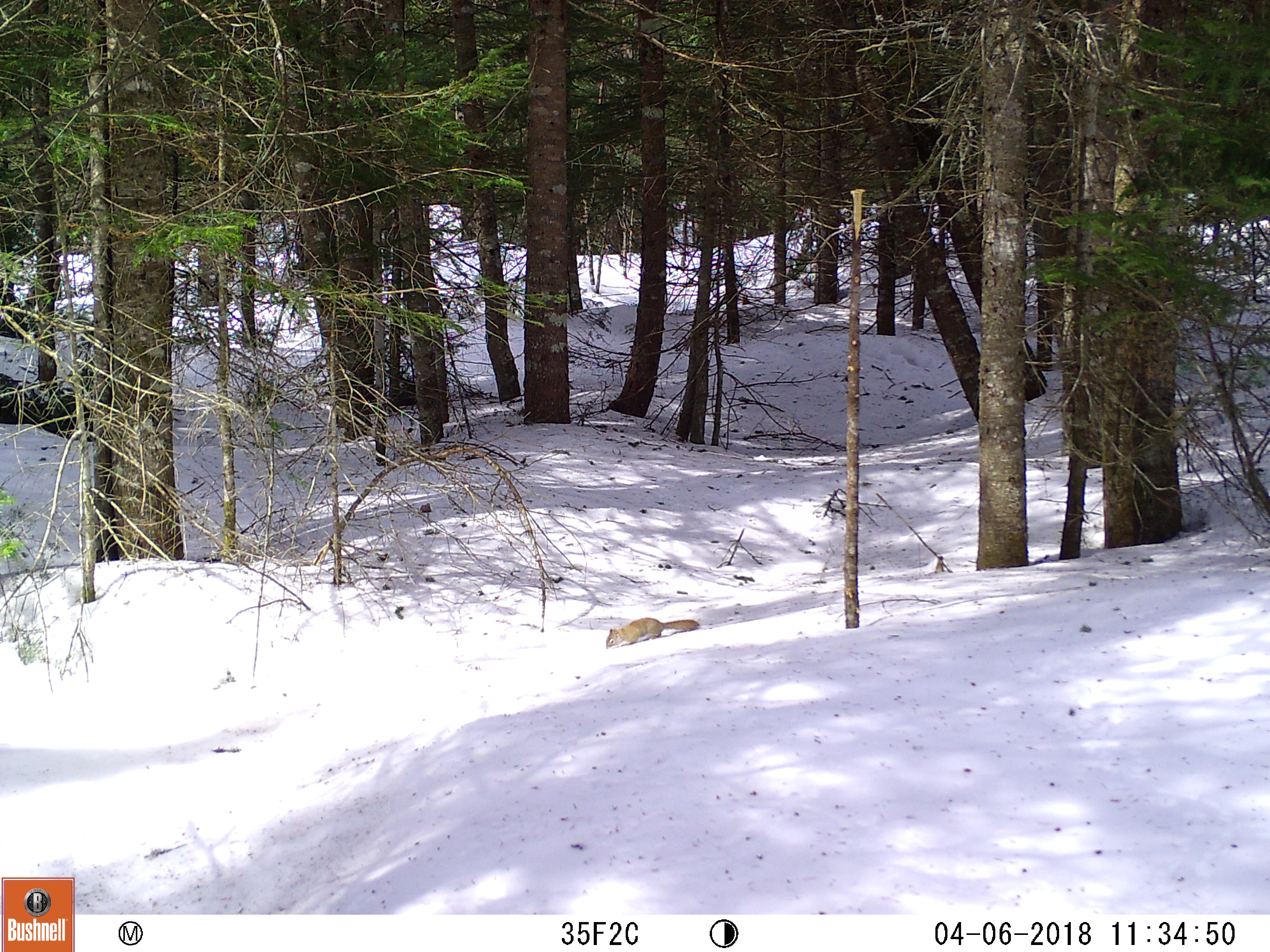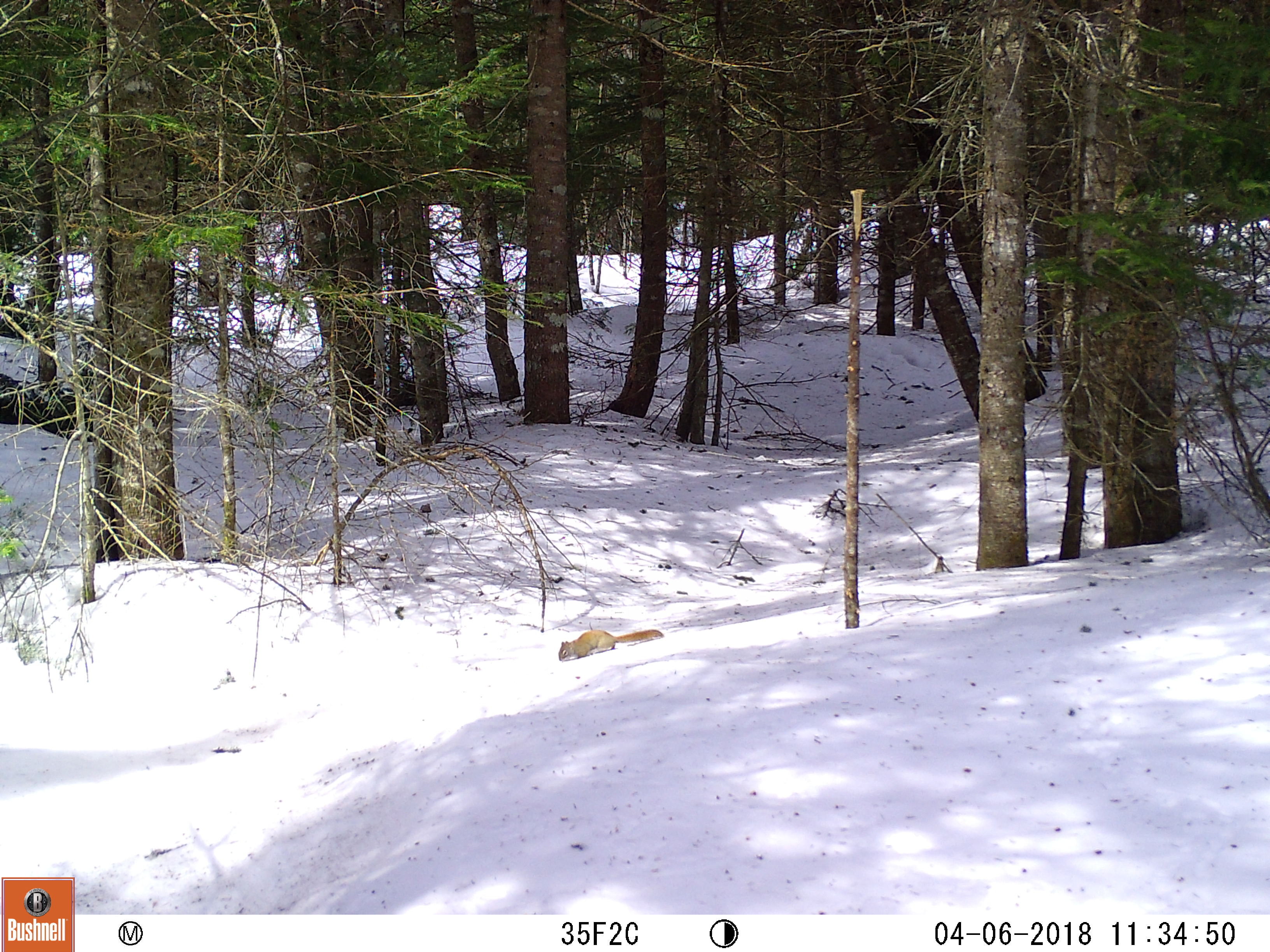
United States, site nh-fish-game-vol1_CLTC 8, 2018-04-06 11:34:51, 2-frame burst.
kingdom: Animalia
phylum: Chordata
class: Mammalia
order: Rodentia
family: Sciuridae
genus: Tamiasciurus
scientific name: Tamiasciurus hudsonicus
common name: red squirrel